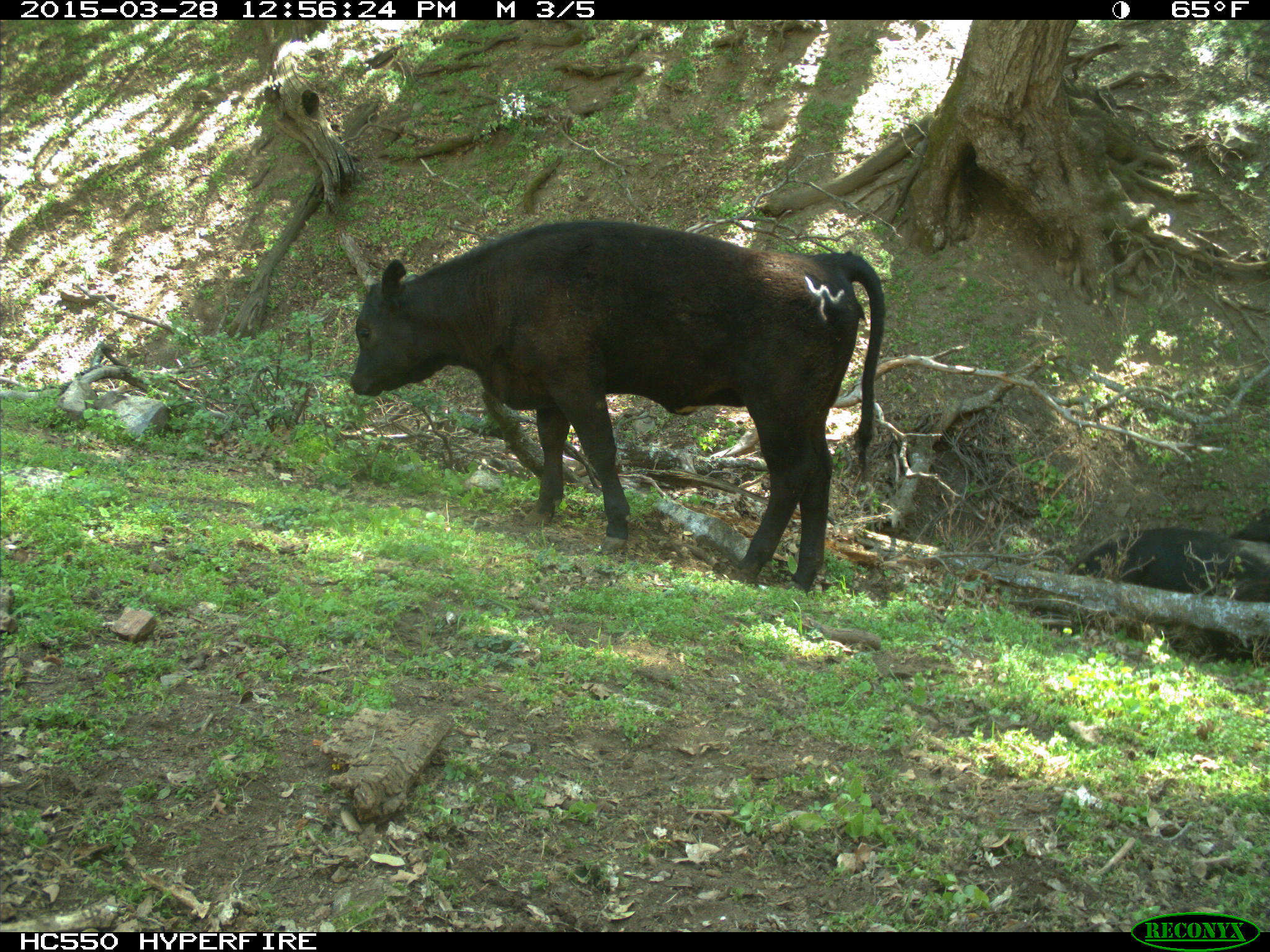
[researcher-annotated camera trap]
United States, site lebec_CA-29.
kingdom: Animalia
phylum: Chordata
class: Mammalia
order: Artiodactyla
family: Bovidae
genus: Bos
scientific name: Bos taurus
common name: domestic cow